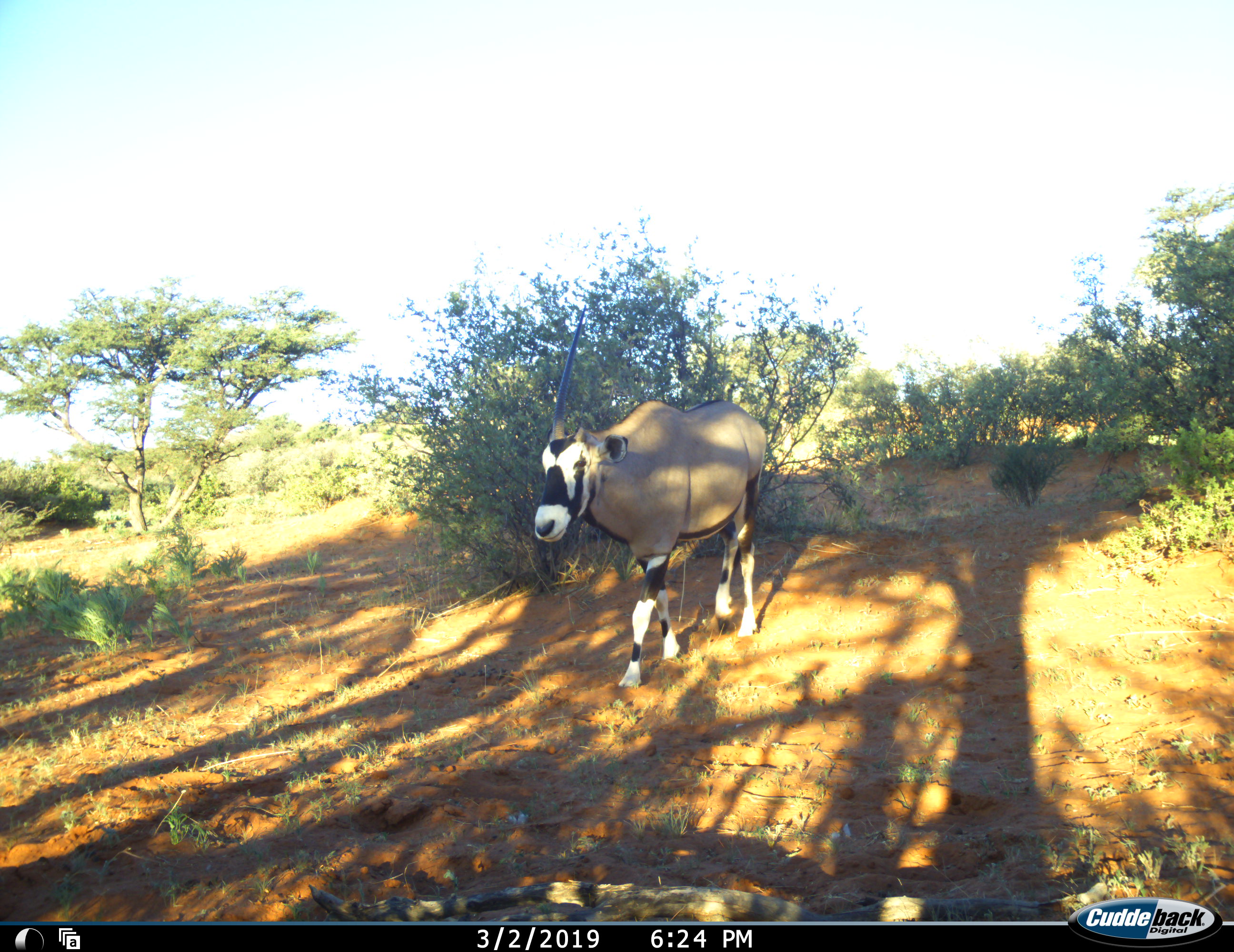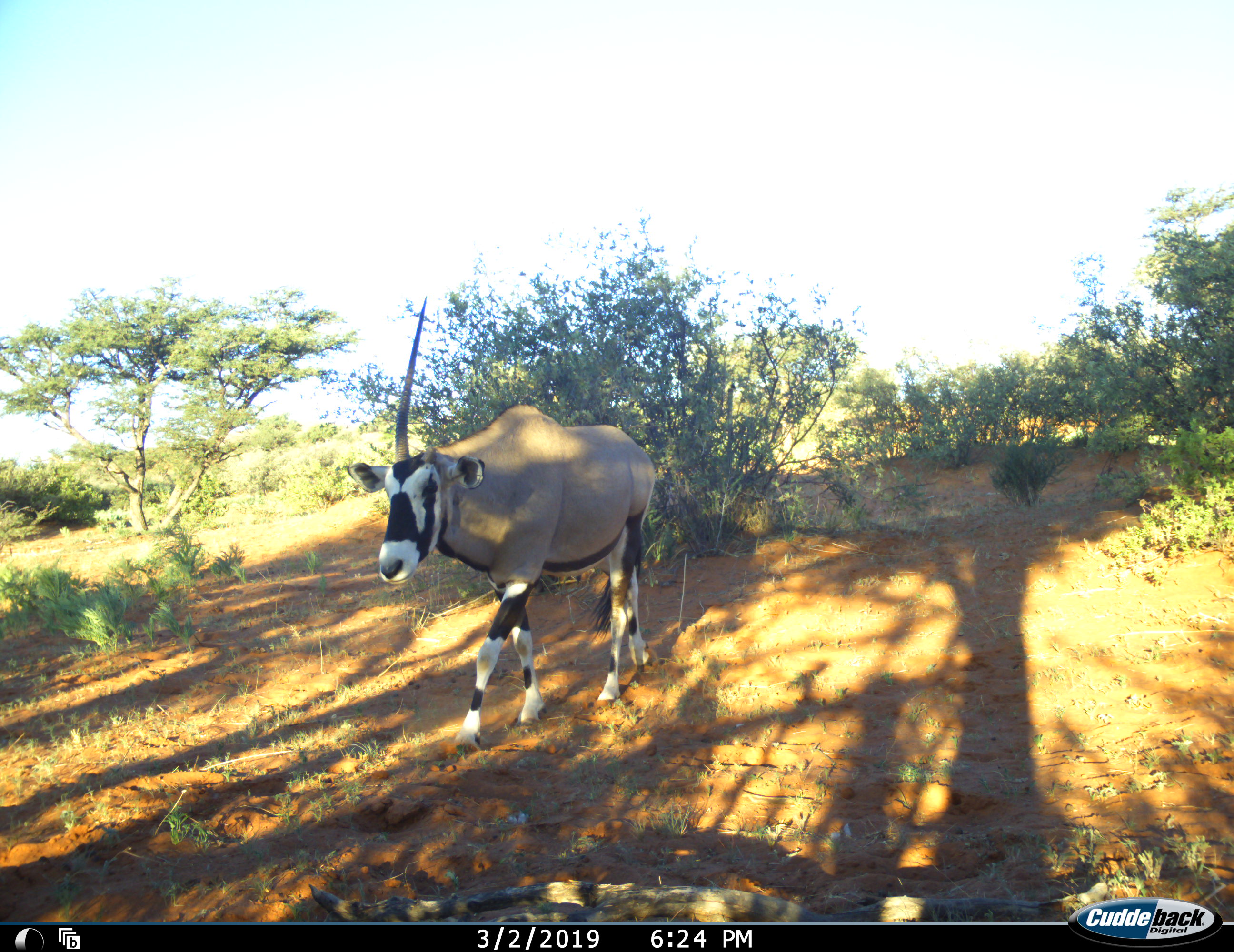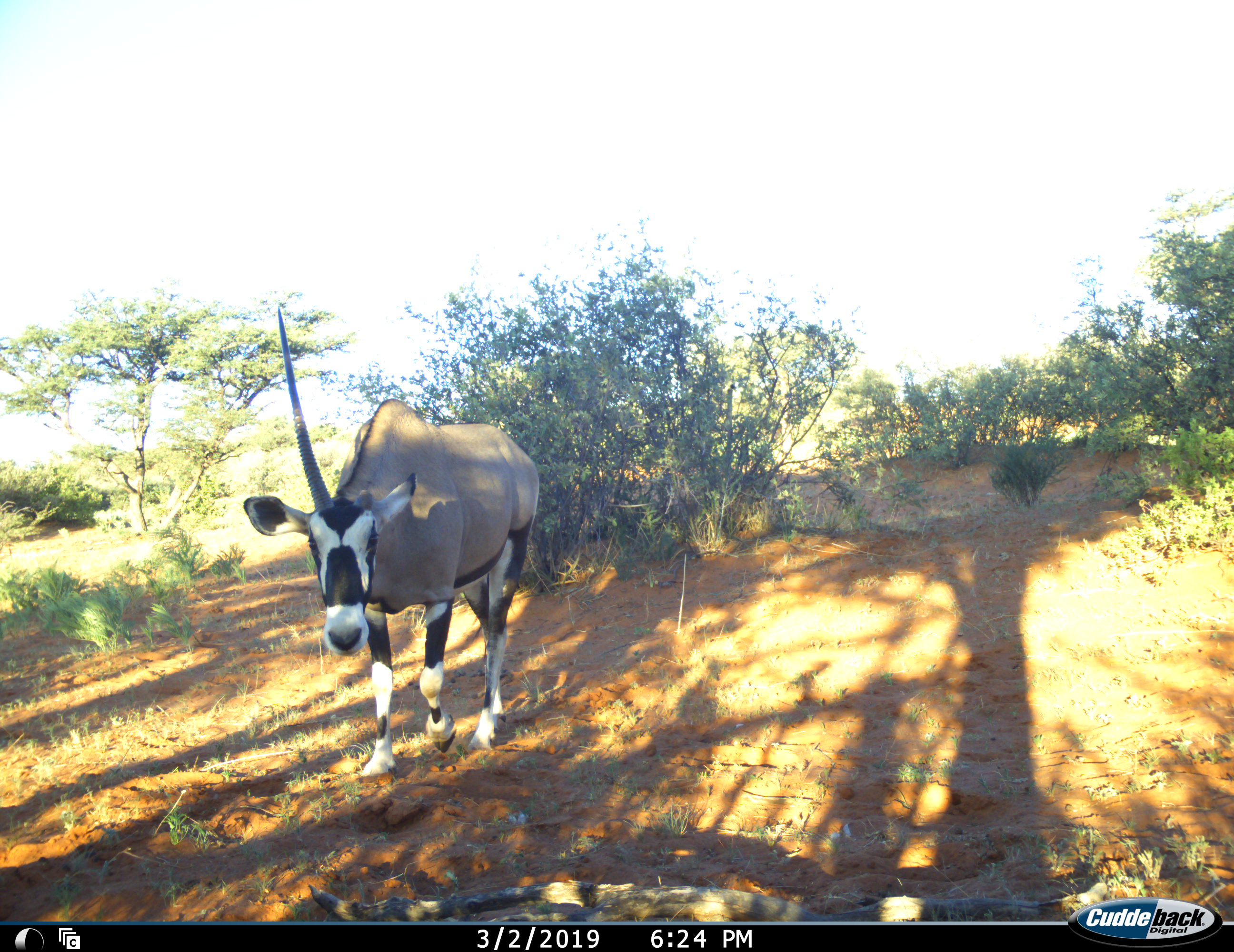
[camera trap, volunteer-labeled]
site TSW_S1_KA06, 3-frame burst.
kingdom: Animalia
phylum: Chordata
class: Mammalia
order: Artiodactyla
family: Bovidae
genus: Oryx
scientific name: Oryx gazella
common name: gemsbok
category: oryx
Oryx (gemsbok) (Oryx gazella), count 1. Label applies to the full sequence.